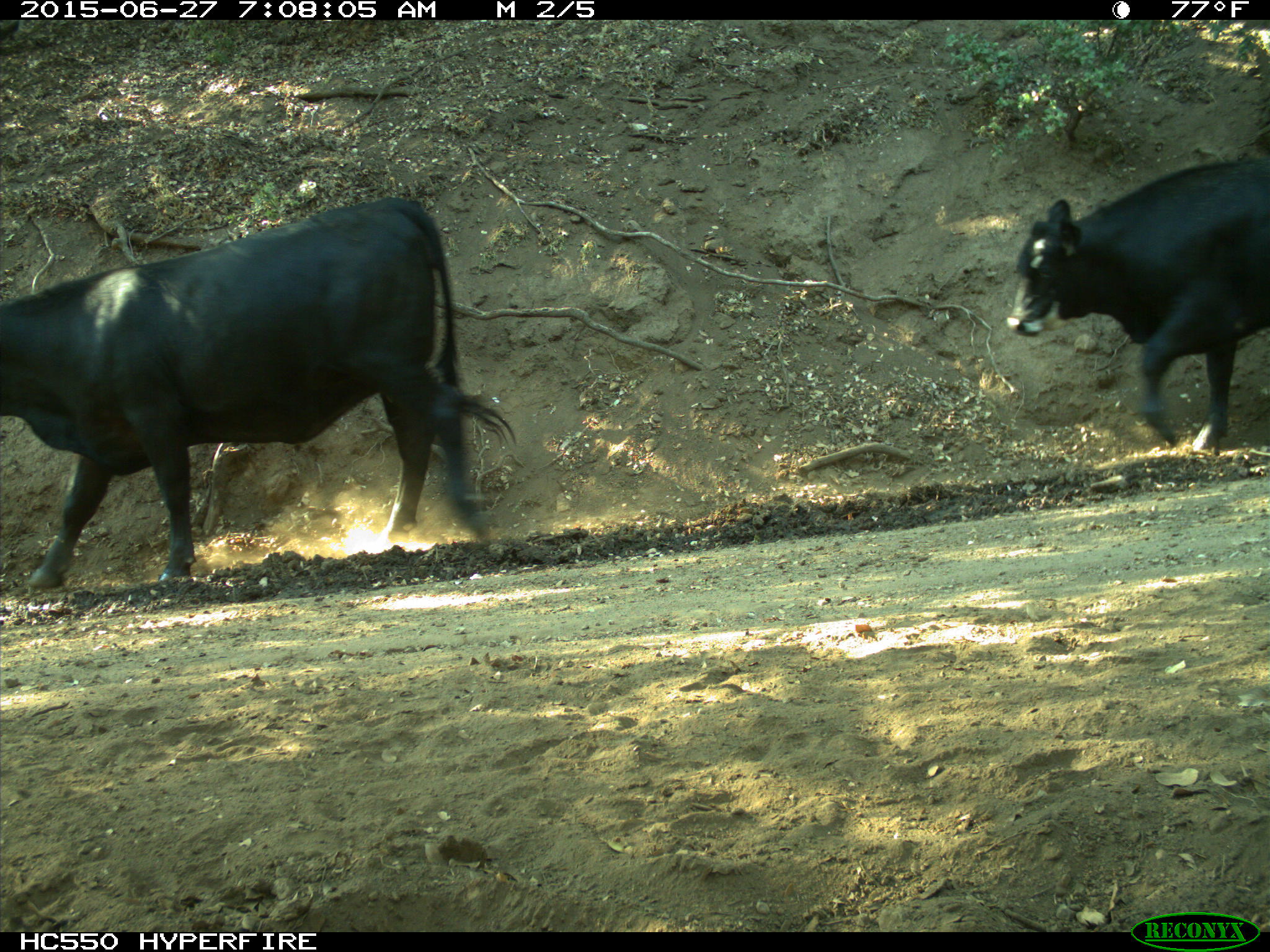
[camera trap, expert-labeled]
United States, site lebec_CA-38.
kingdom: Animalia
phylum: Chordata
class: Mammalia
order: Artiodactyla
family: Bovidae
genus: Bos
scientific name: Bos taurus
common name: domestic cow